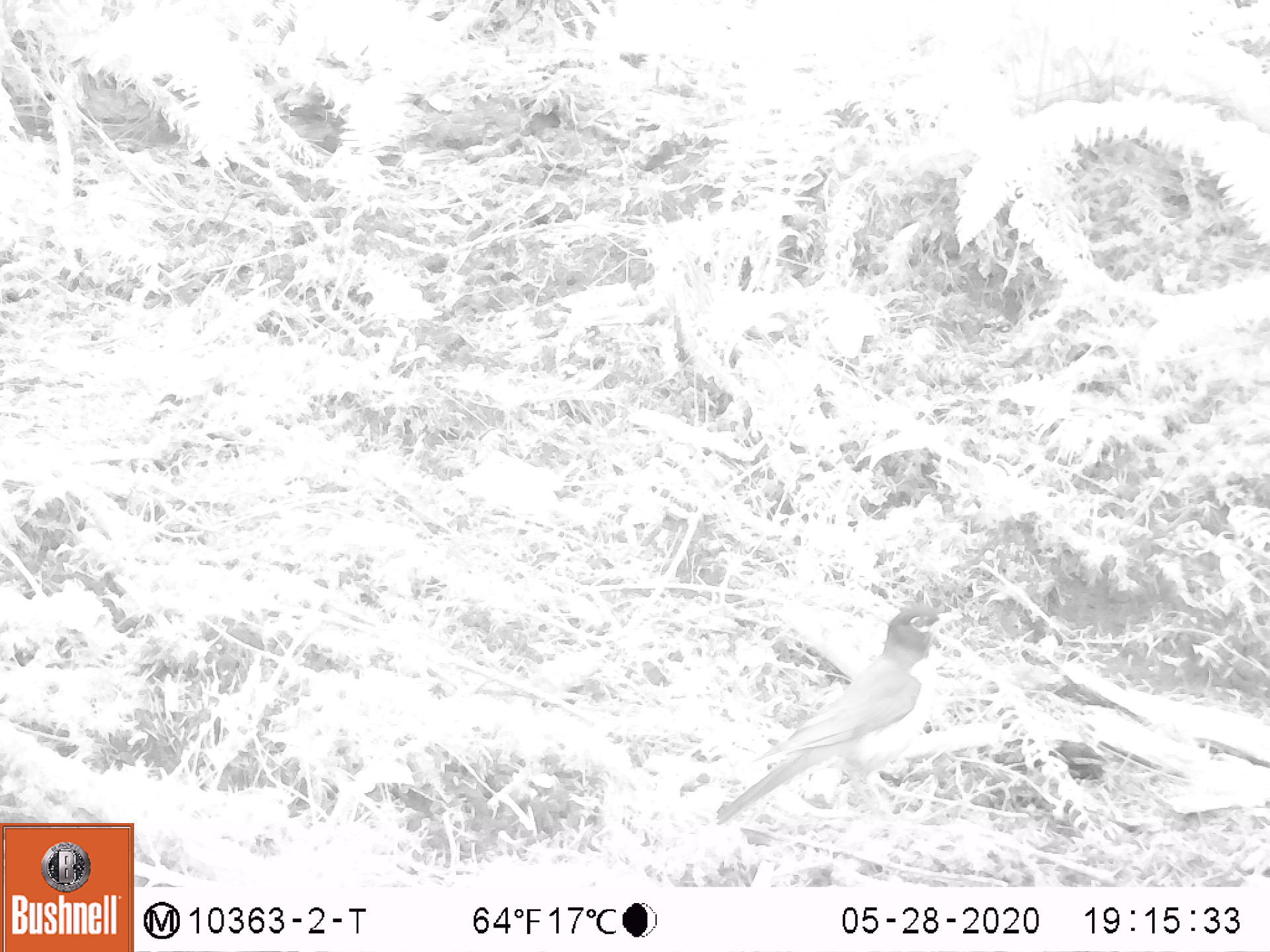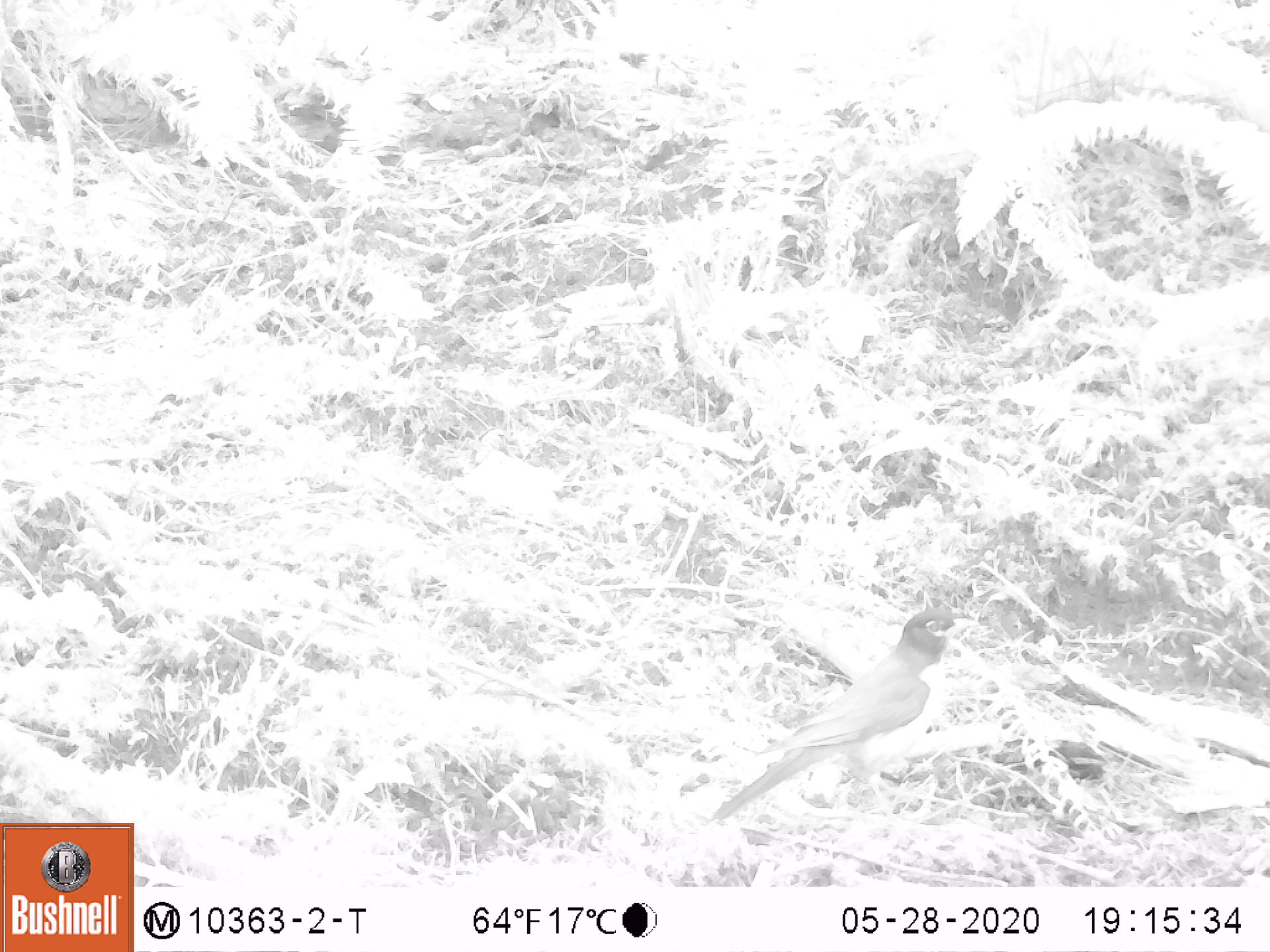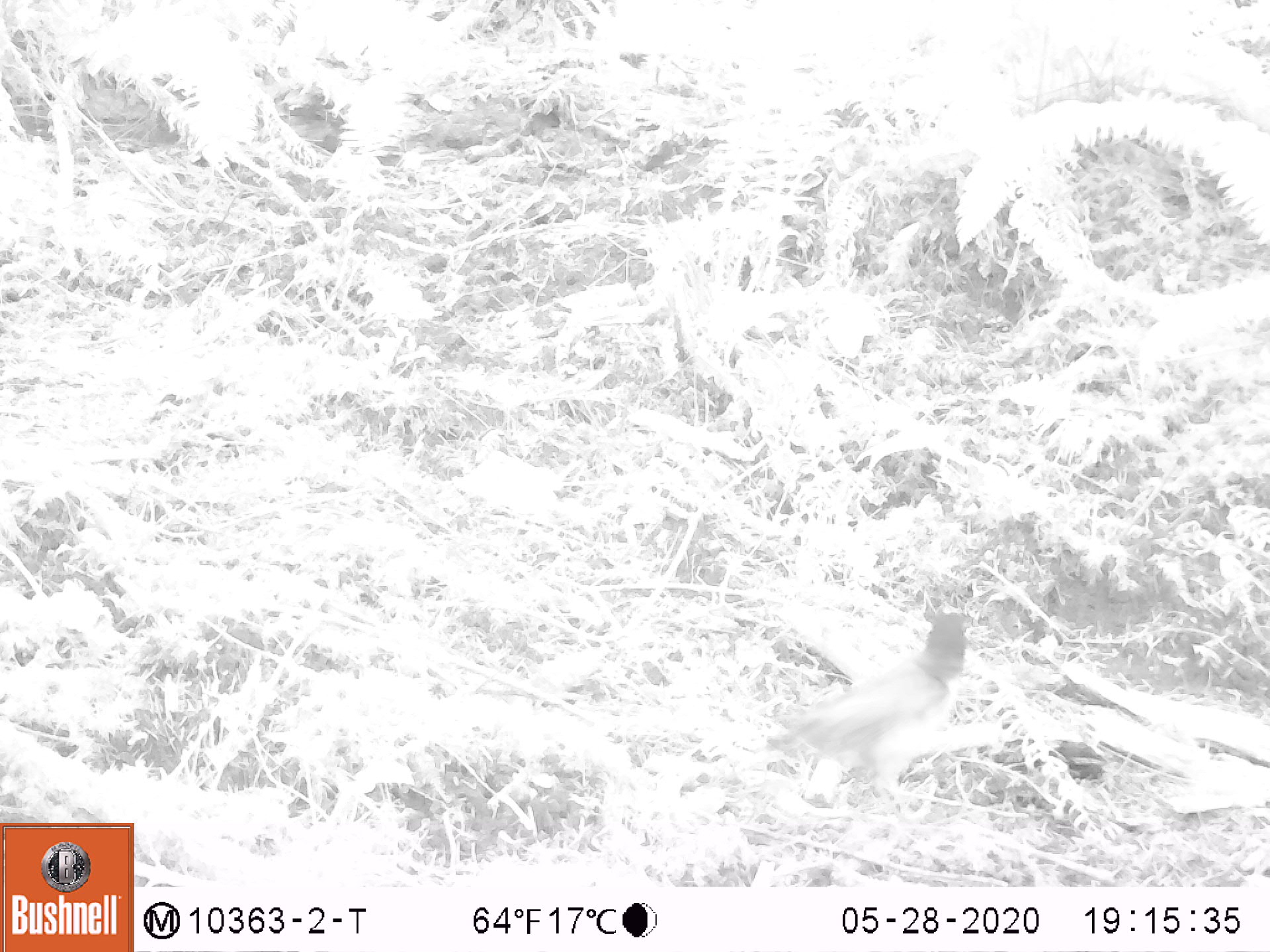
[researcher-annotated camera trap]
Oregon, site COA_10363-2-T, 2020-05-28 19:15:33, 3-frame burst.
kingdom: Animalia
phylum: Chordata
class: Aves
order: Passeriformes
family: Turdidae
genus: Turdus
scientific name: Turdus migratorius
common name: american robin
American robin (Turdus migratorius).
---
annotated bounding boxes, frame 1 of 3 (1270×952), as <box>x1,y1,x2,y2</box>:
american robin: <box>694,591,987,837</box>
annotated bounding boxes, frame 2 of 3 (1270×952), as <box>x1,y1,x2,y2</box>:
american robin: <box>690,593,993,842</box>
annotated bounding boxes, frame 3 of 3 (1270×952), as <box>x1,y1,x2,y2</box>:
american robin: <box>714,596,1000,827</box>